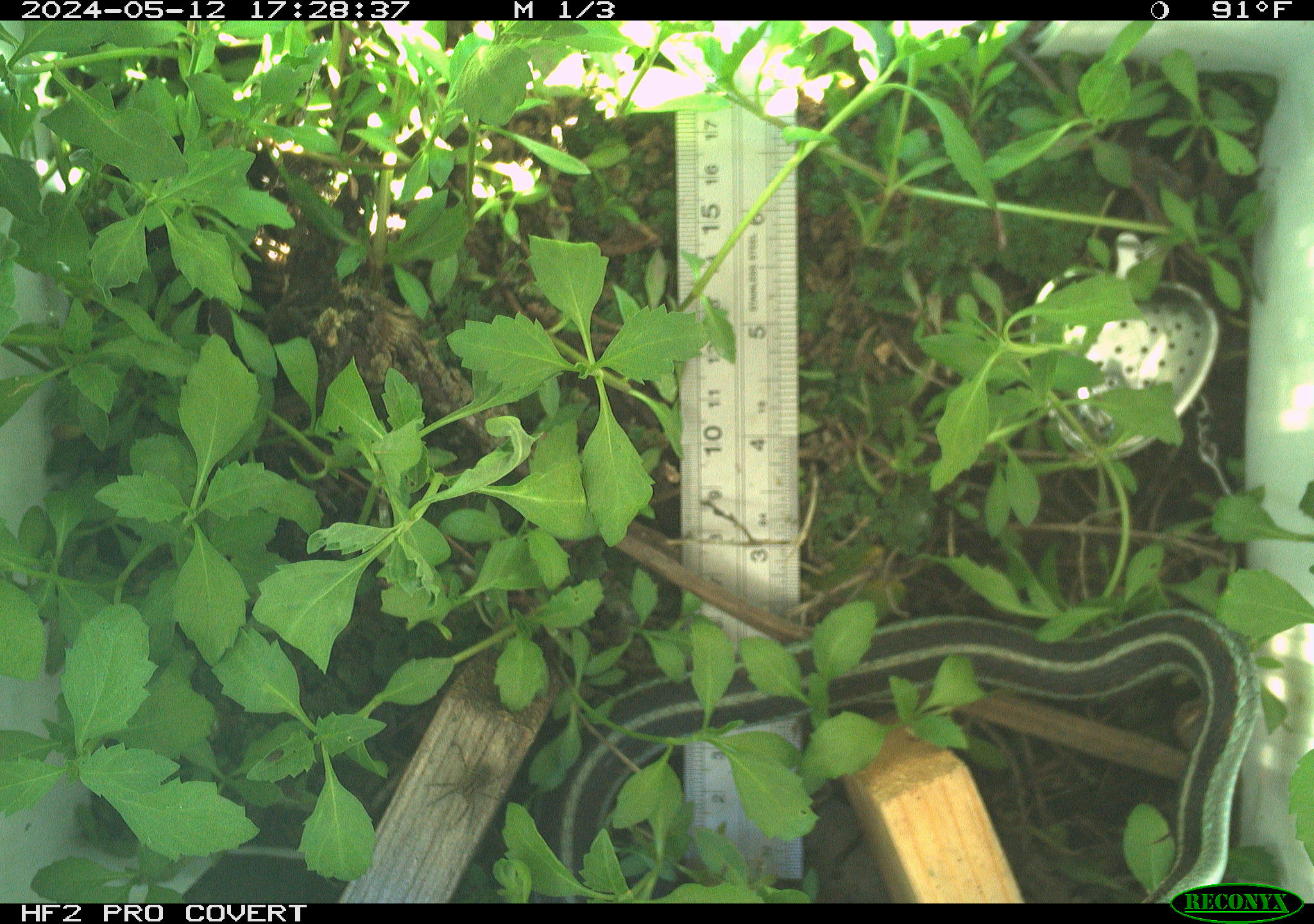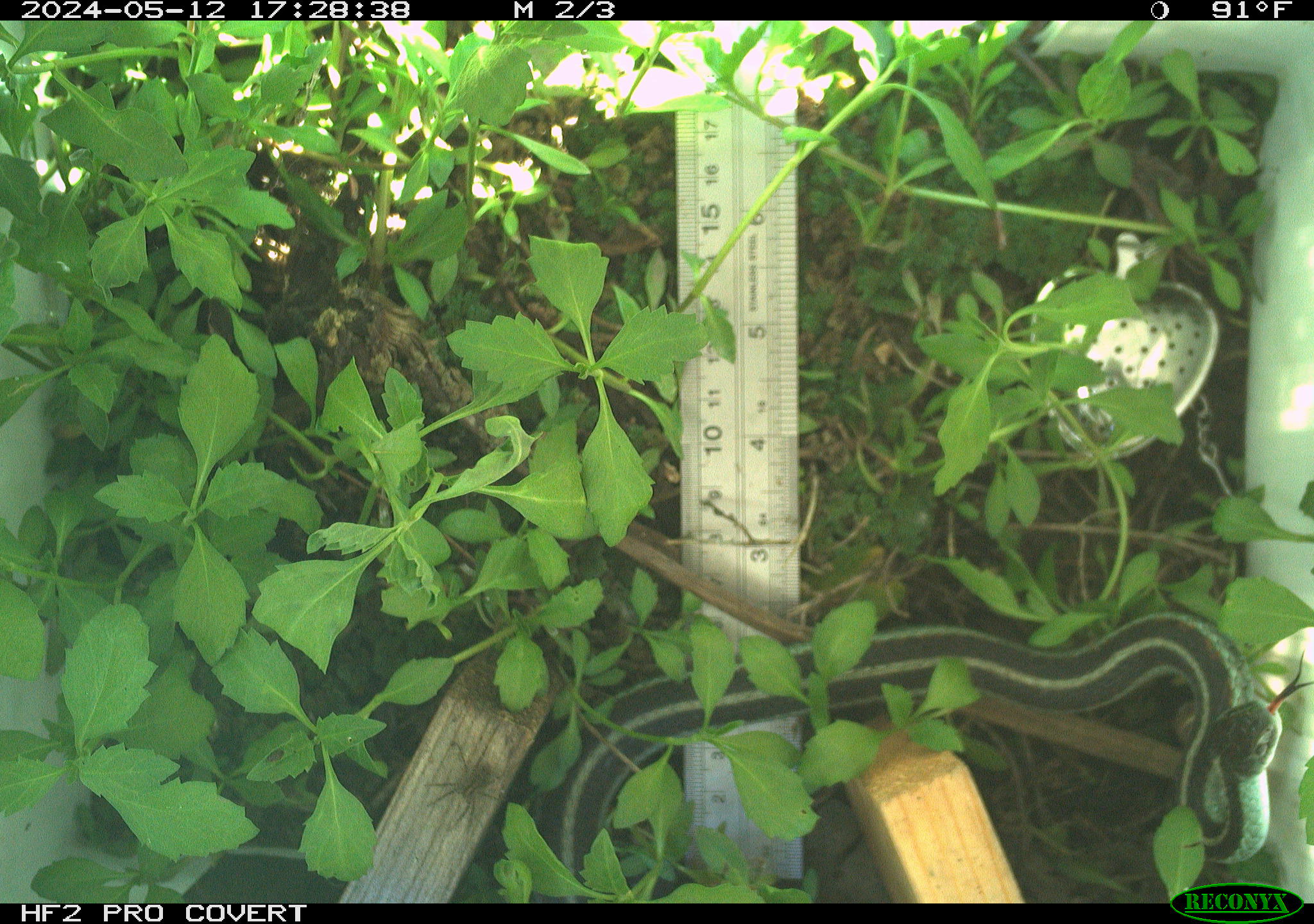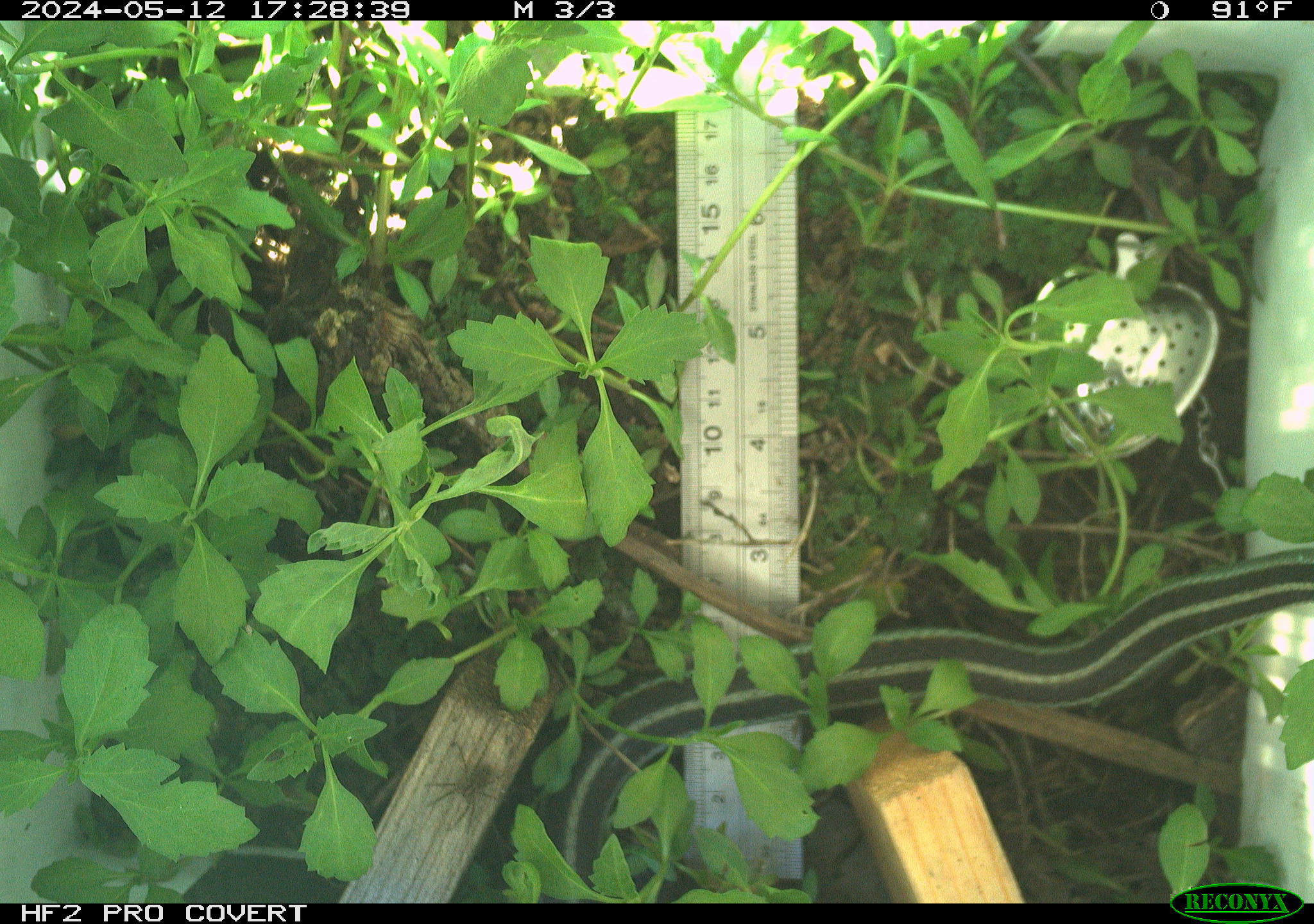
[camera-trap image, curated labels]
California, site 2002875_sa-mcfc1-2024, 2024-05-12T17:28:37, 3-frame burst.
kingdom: Animalia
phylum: Chordata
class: Reptilia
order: Squamata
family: Colubridae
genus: Thamnophis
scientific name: Thamnophis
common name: american gartersnakes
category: thamnophis species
Thamnophis species (american gartersnakes) (Thamnophis).